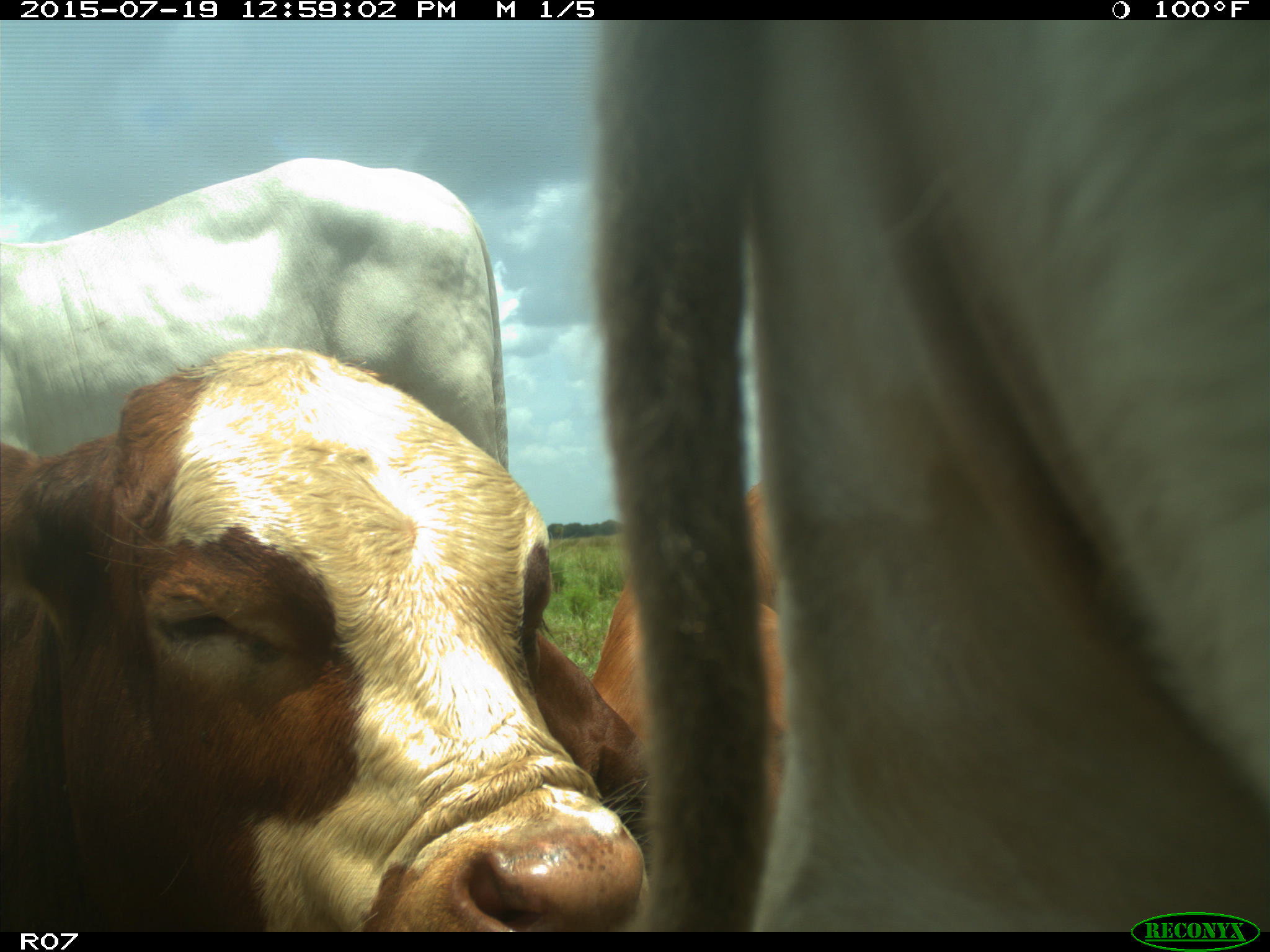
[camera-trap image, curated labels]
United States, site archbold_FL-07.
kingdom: Animalia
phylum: Chordata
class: Mammalia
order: Artiodactyla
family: Bovidae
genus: Bos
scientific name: Bos taurus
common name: domestic cow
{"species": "Bos taurus (domestic cow)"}